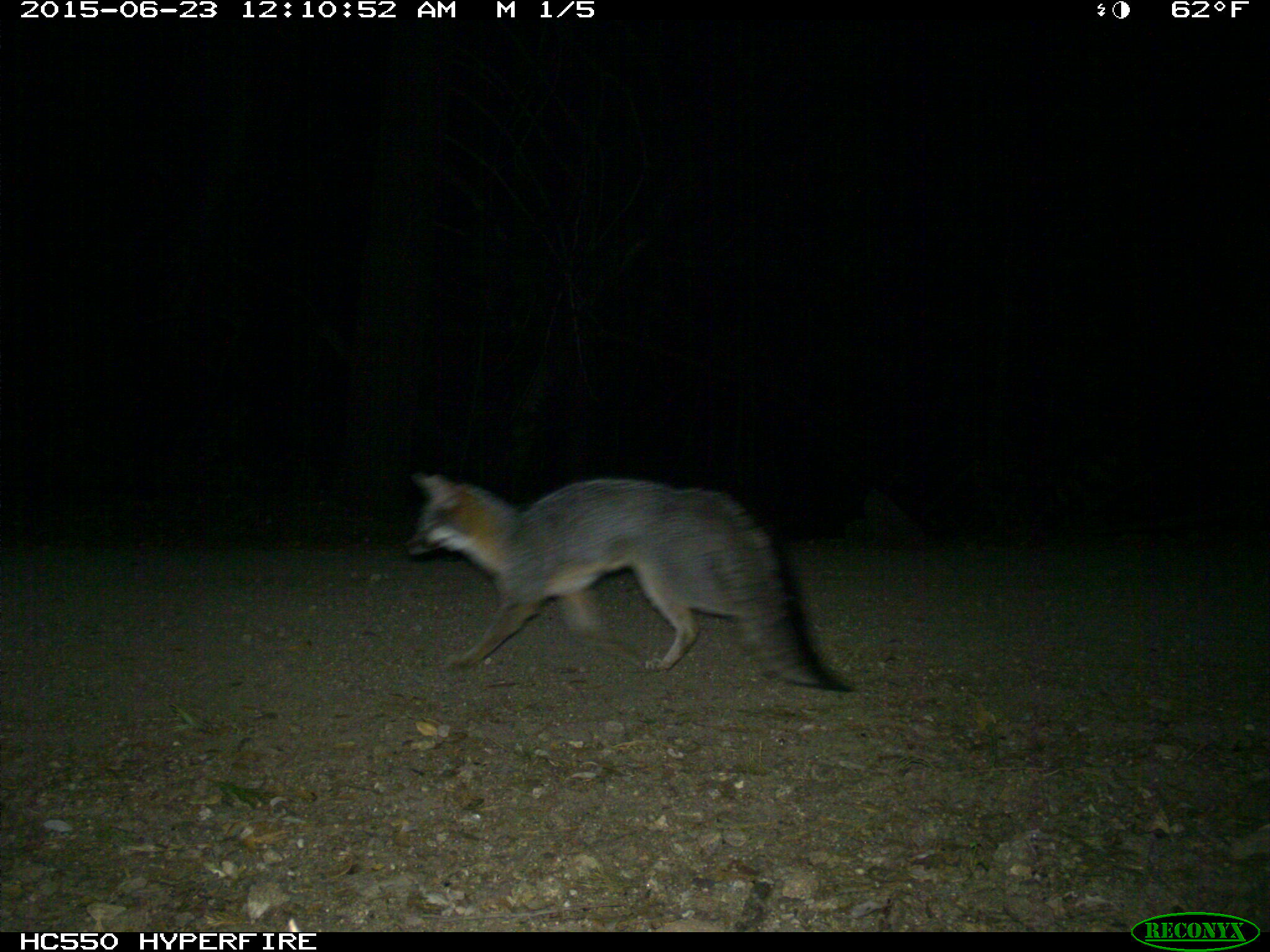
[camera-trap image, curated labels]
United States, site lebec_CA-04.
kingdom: Animalia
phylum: Chordata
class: Mammalia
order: Carnivora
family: Canidae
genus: Urocyon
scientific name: Urocyon cinereoargenteus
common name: gray fox